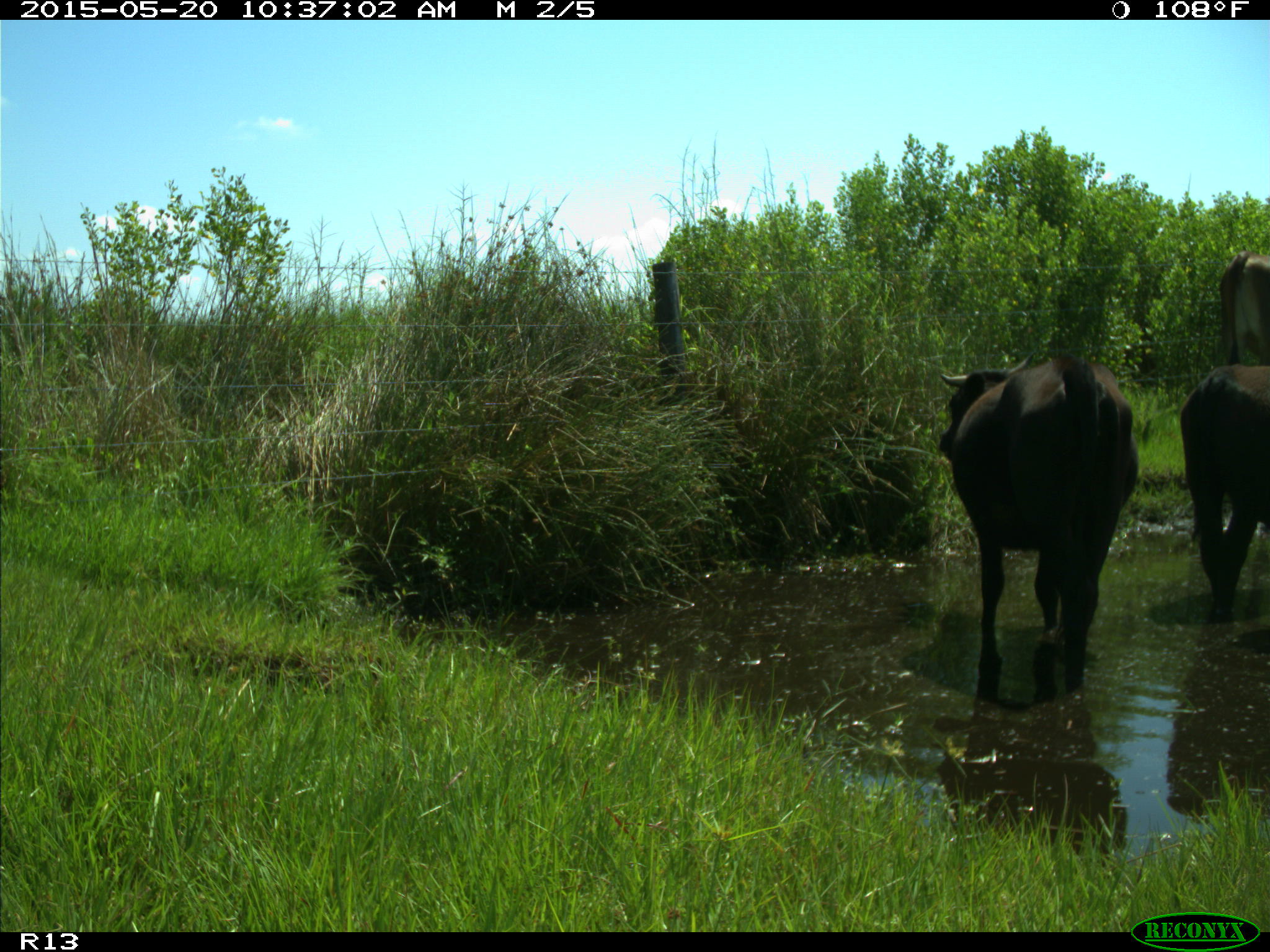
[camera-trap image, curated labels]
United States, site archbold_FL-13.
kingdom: Animalia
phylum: Chordata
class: Mammalia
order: Artiodactyla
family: Bovidae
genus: Bos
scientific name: Bos taurus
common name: domestic cow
Bos taurus (domestic cow).